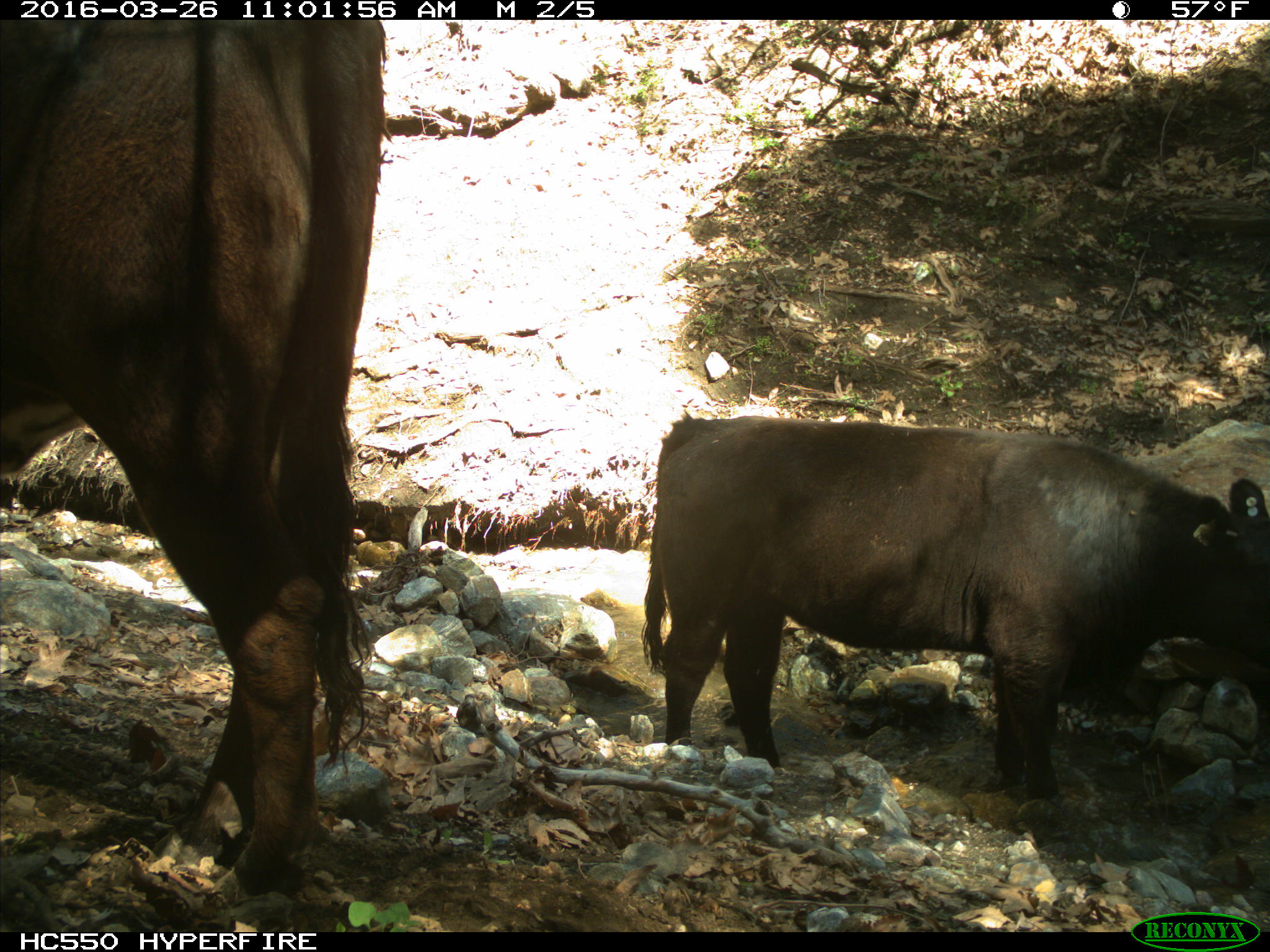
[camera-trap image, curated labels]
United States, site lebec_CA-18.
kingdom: Animalia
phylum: Chordata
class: Mammalia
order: Artiodactyla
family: Bovidae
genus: Bos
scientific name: Bos taurus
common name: domestic cow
Bos taurus (domestic cow).